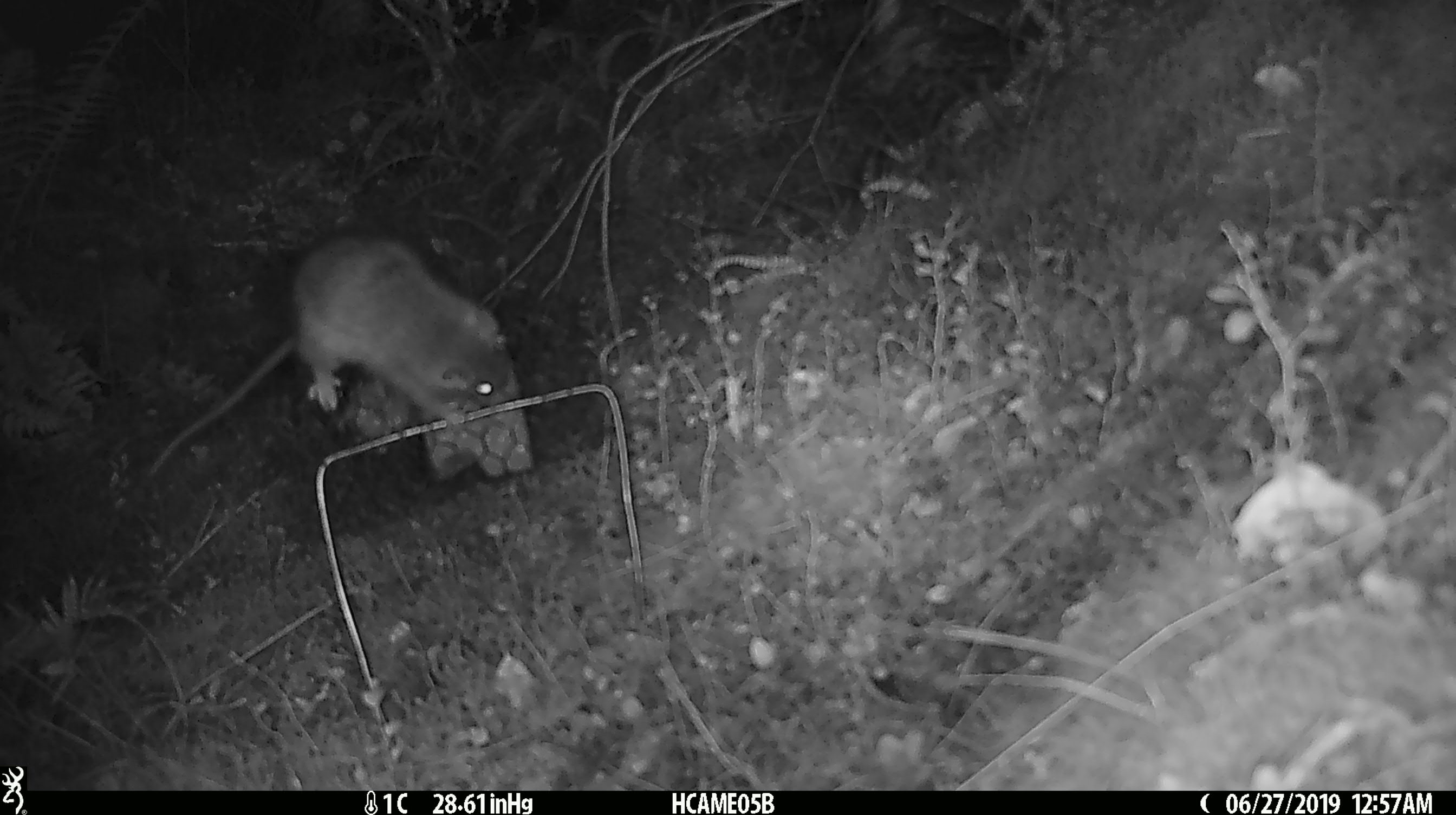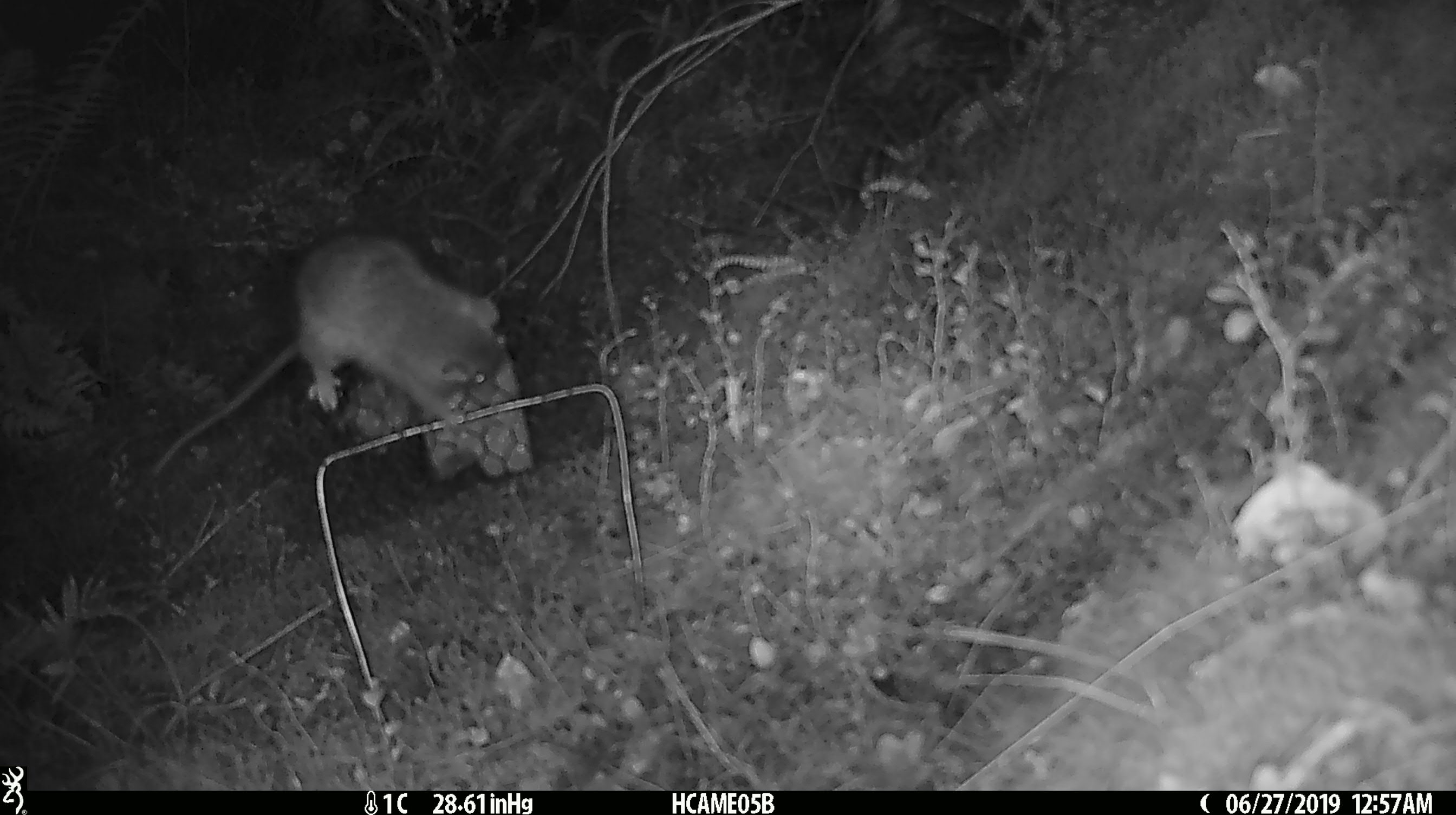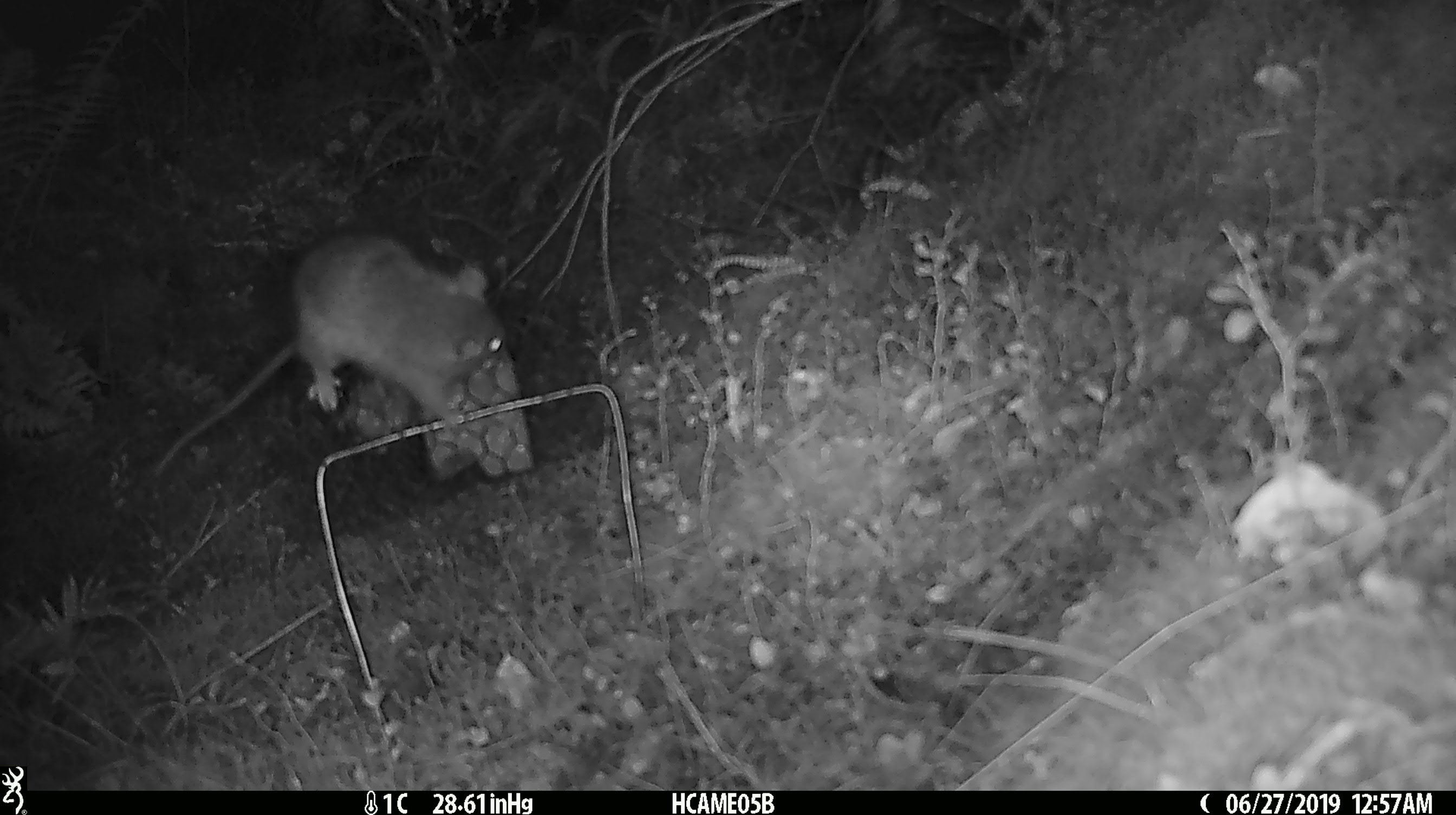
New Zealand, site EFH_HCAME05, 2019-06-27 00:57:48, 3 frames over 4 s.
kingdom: Animalia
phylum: Chordata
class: Mammalia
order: Rodentia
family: Muridae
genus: Rattus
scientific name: Rattus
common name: rat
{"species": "rat (Rattus)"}